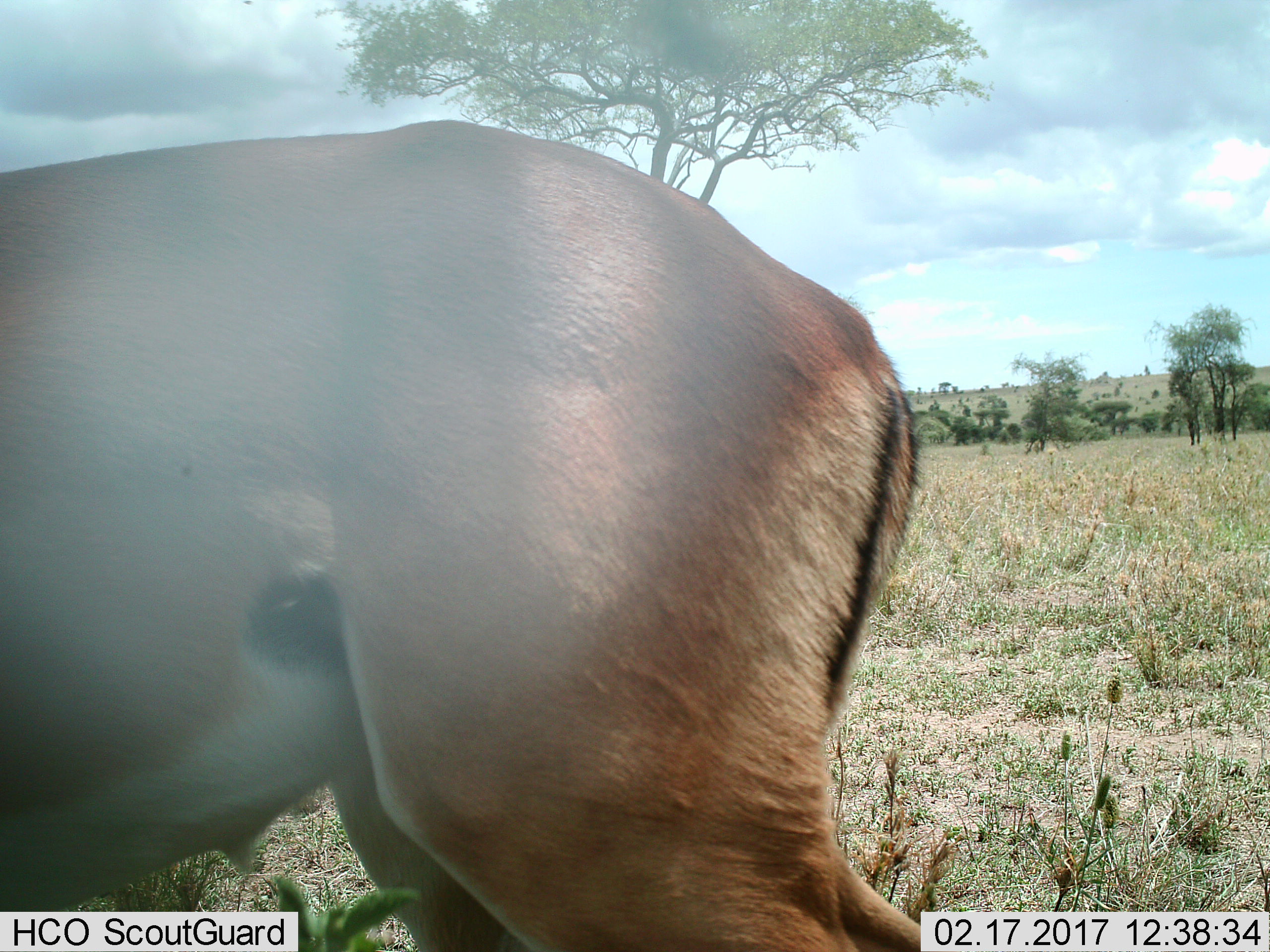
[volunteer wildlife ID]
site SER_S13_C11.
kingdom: Animalia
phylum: Chordata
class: Mammalia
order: Artiodactyla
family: Bovidae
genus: Aepyceros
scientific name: Aepyceros melampus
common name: impala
Impala (Aepyceros melampus), count 1. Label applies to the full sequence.